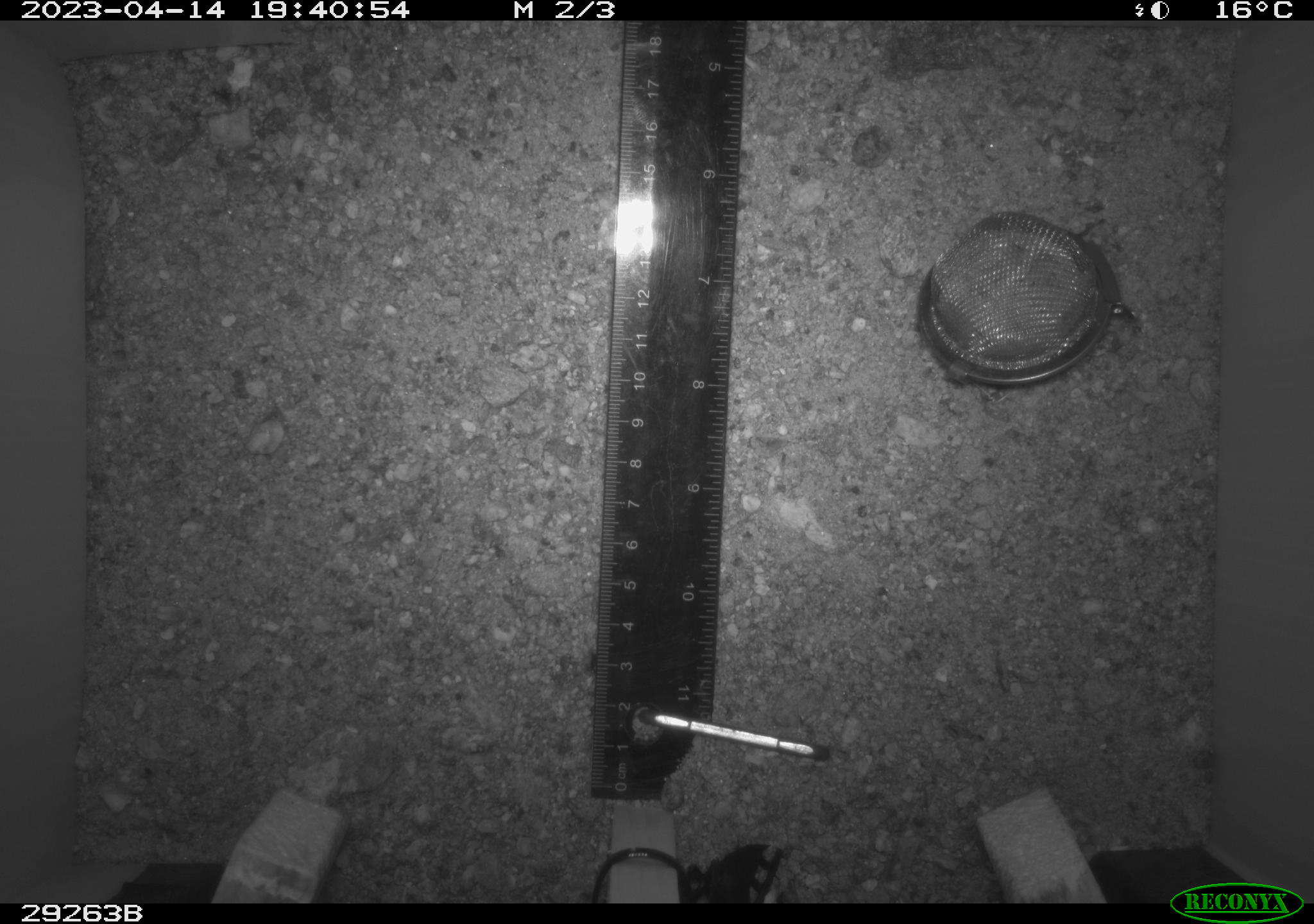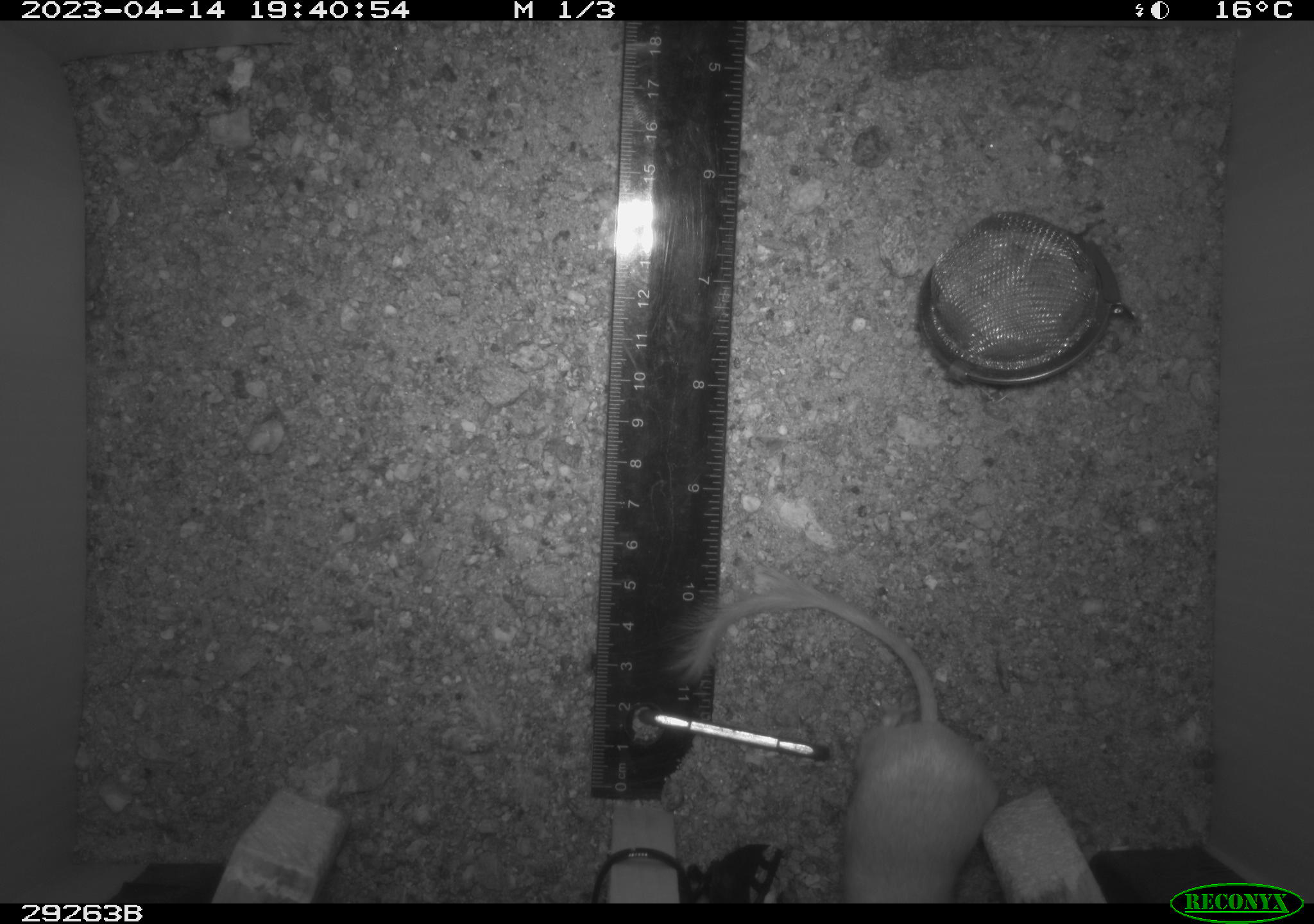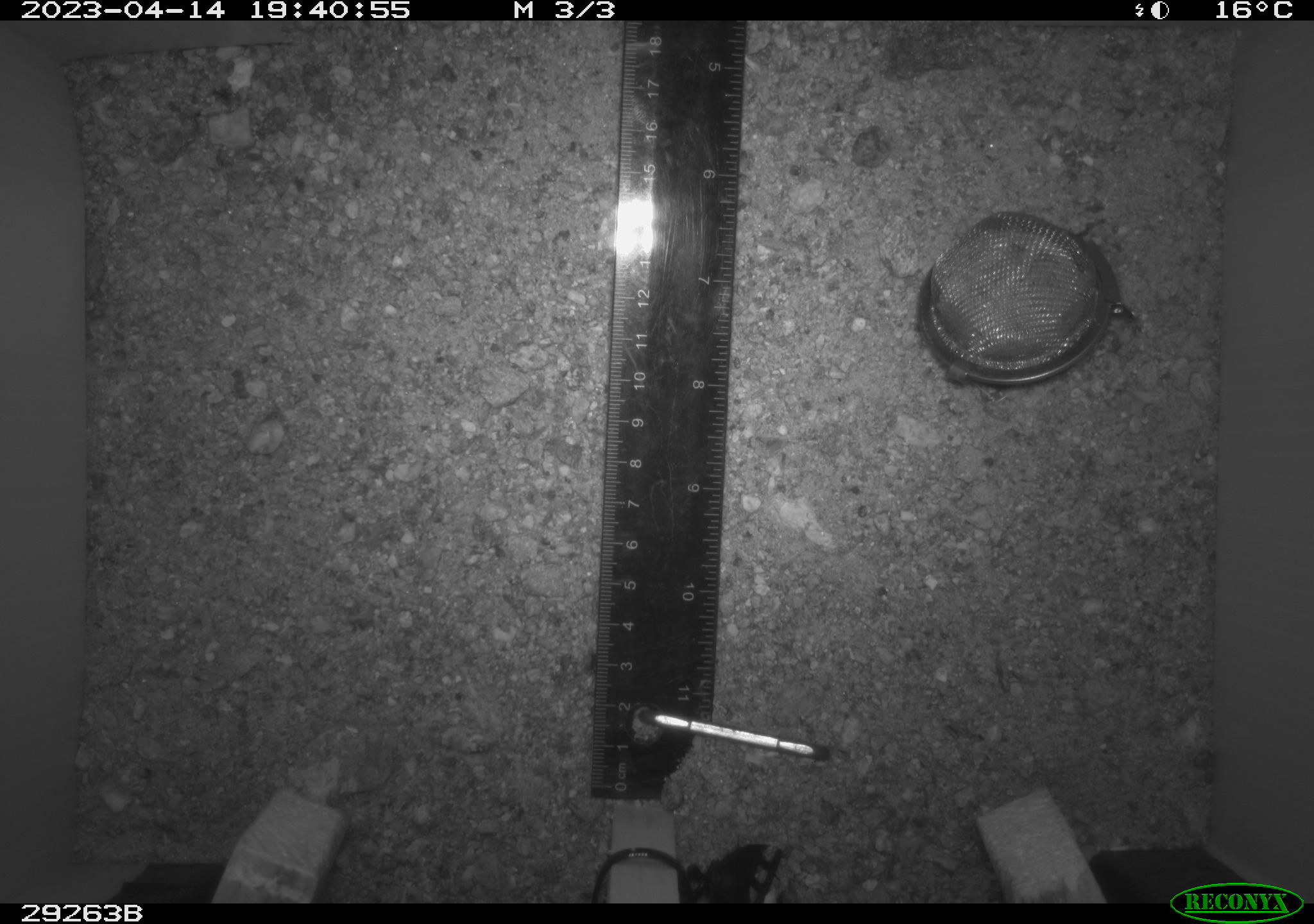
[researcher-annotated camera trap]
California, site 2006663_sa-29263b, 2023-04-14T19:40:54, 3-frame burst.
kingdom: Animalia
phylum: Chordata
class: Mammalia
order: Rodentia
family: Heteromyidae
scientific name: Heteromyidae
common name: kangaroo rats and pocket mice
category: heteromyidae family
Heteromyidae family (kangaroo rats and pocket mice) (Heteromyidae).